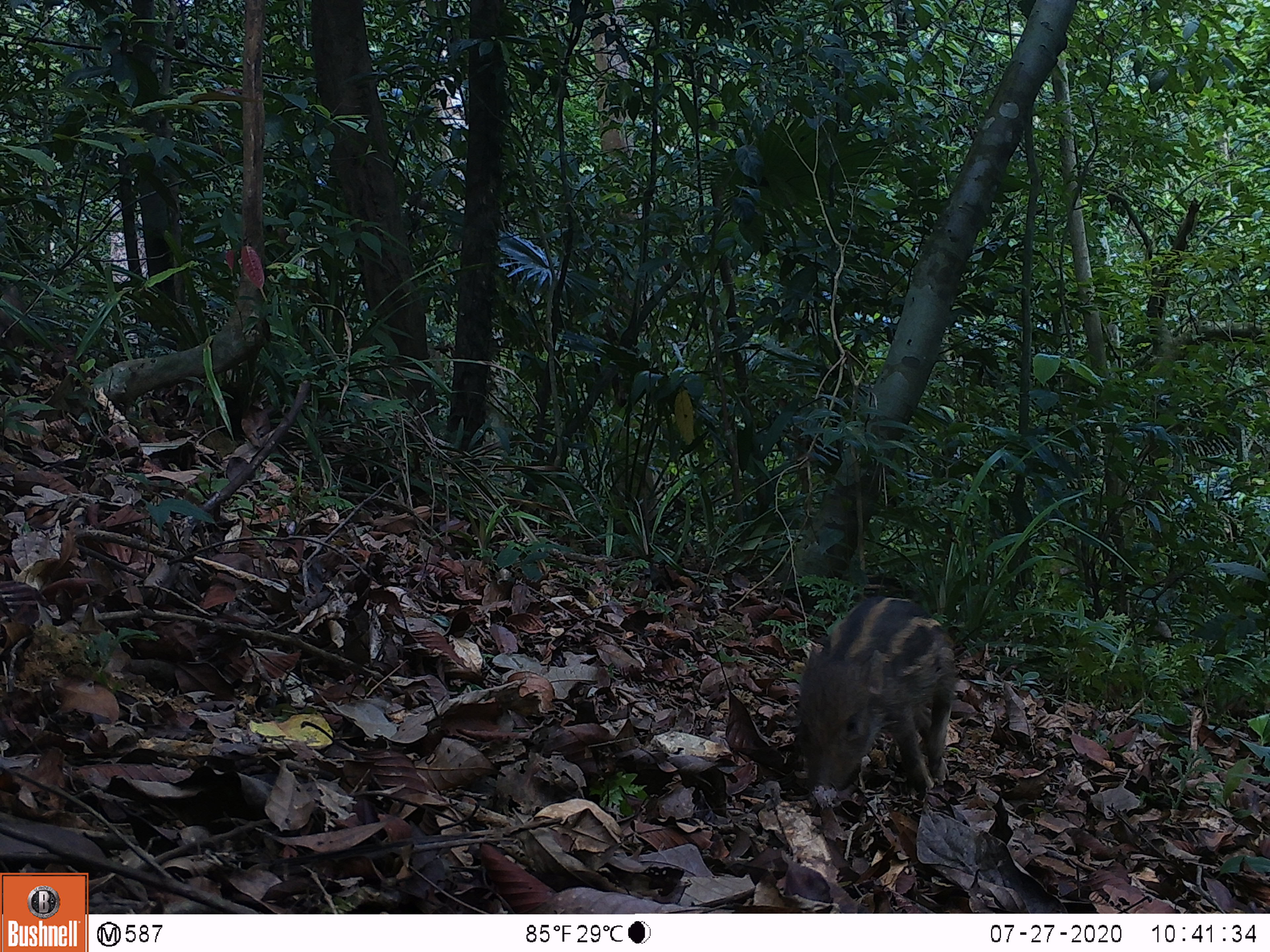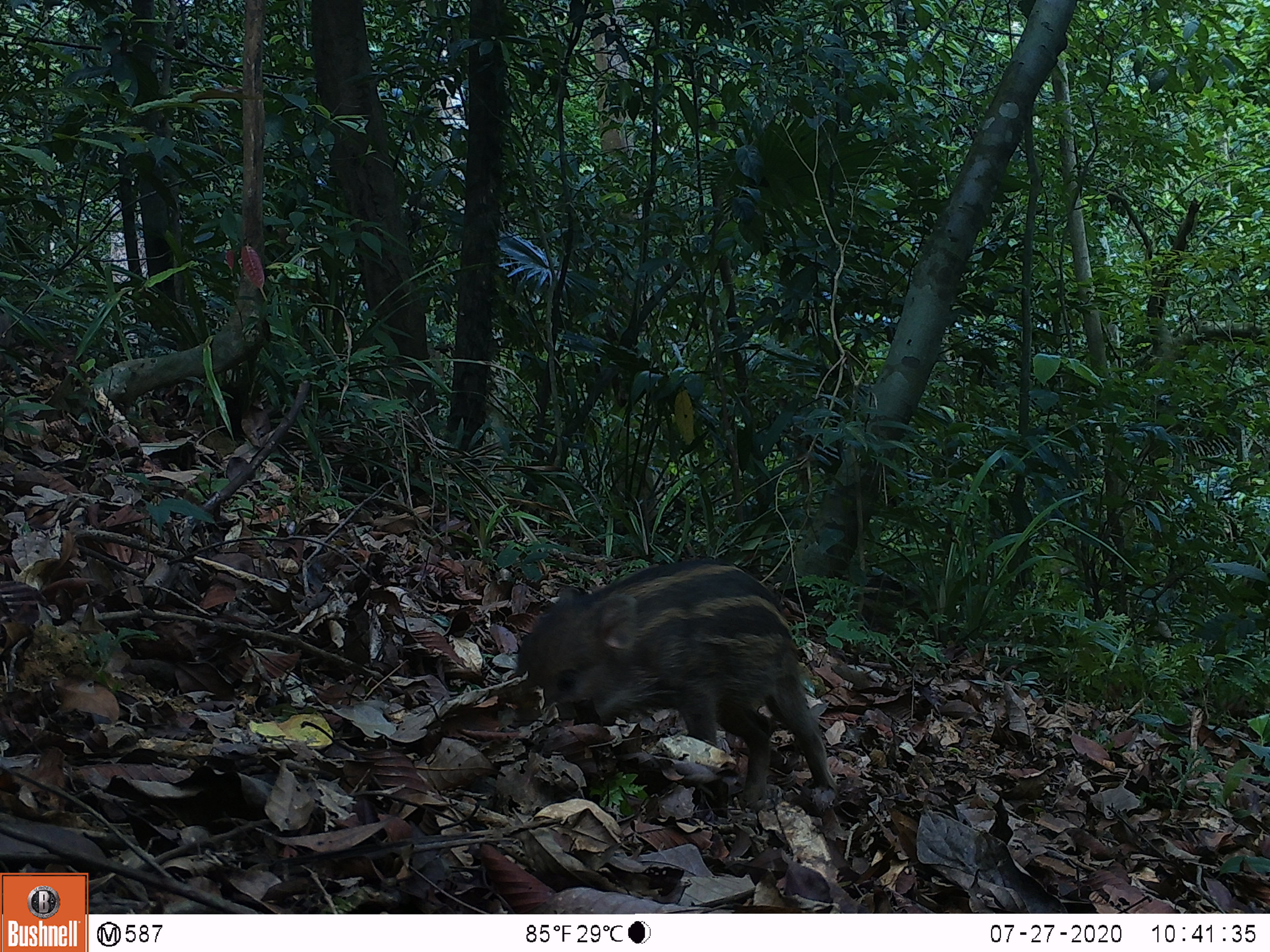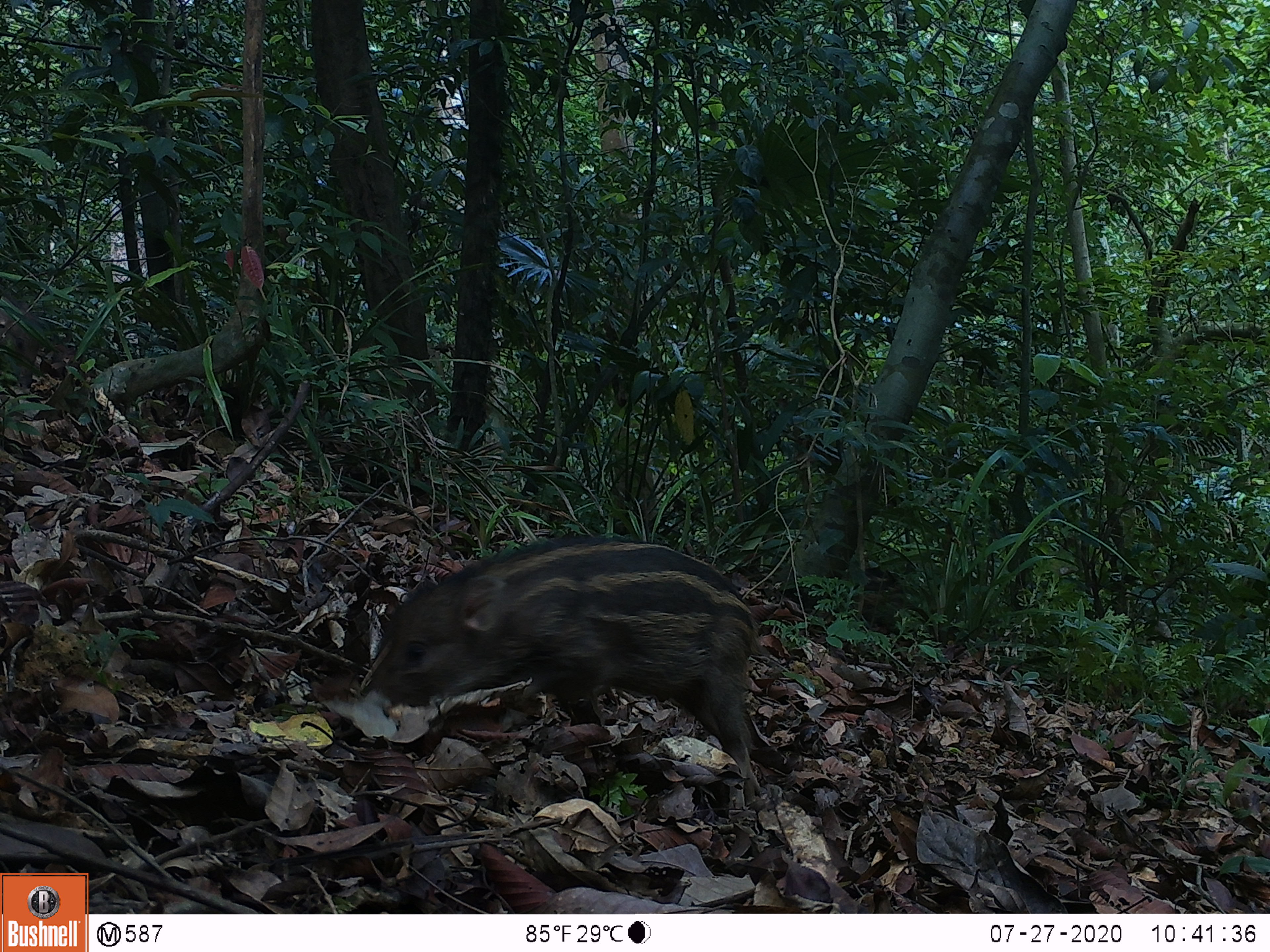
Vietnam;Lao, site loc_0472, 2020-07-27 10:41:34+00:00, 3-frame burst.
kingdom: Animalia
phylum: Chordata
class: Mammalia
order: Artiodactyla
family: Suidae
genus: Sus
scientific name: Sus scrofa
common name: eurasian wild pig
Eurasian wild pig (Sus scrofa). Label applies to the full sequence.